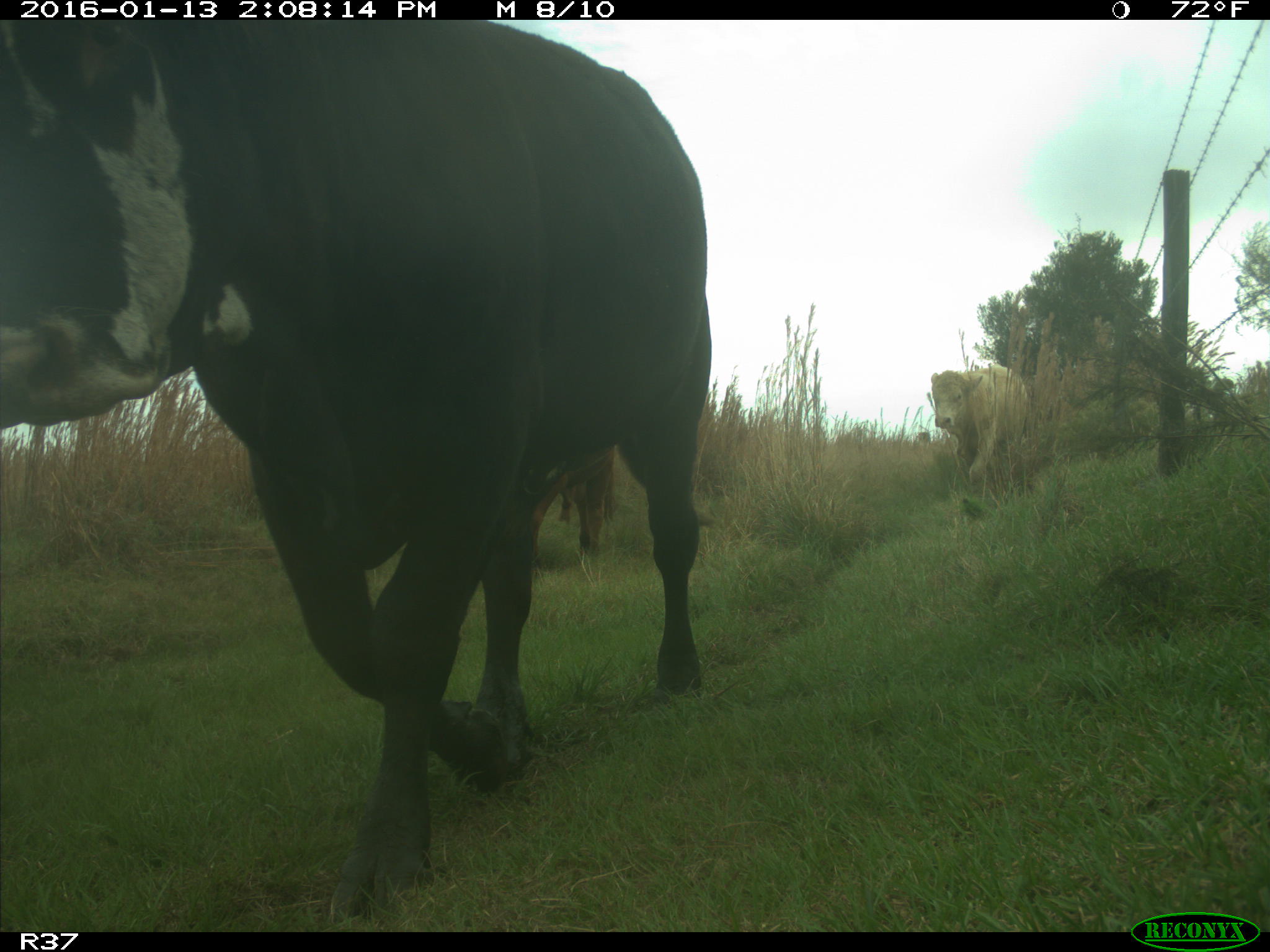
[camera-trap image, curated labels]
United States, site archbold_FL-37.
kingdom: Animalia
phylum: Chordata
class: Mammalia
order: Artiodactyla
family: Bovidae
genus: Bos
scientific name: Bos taurus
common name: domestic cow